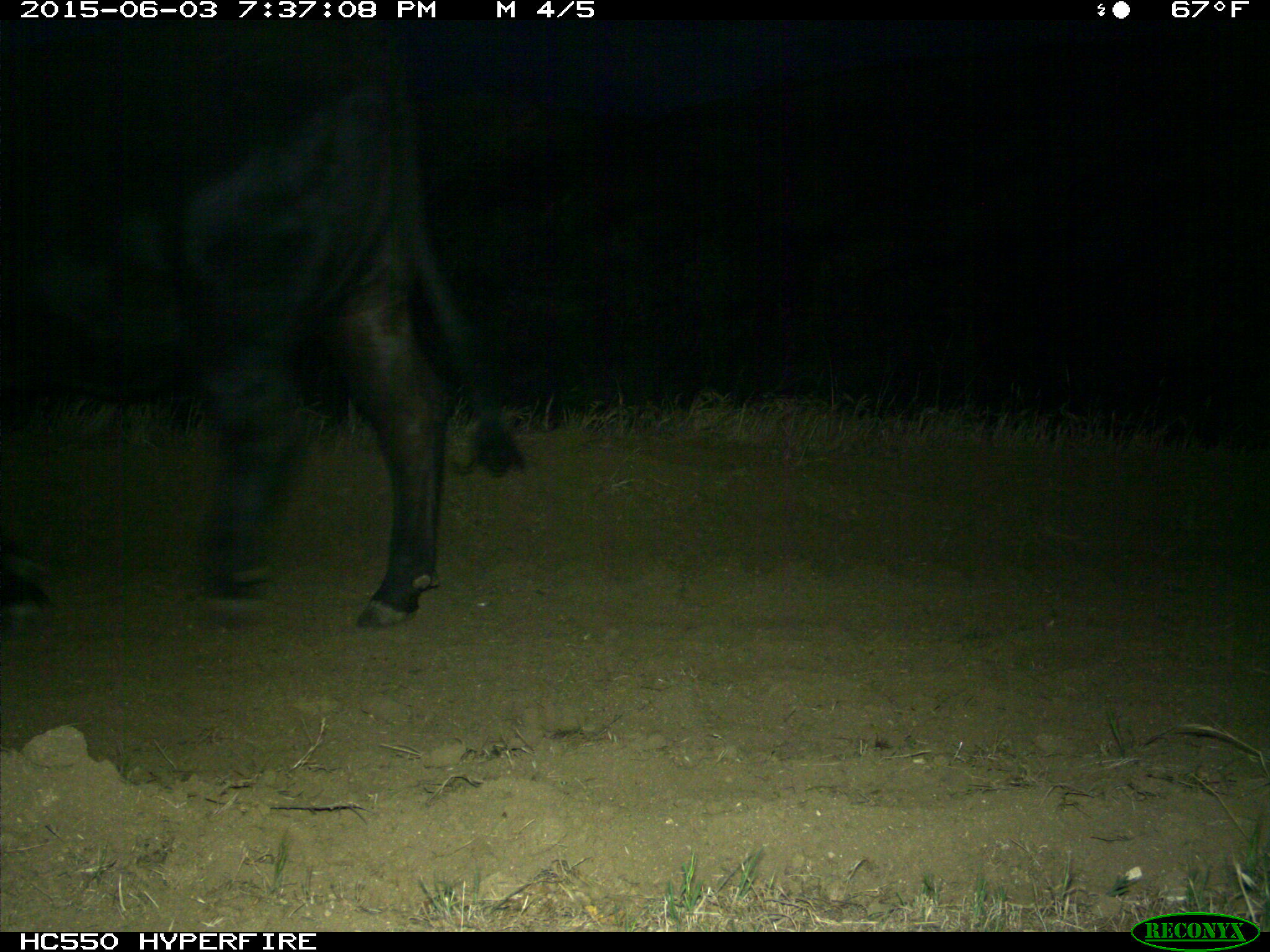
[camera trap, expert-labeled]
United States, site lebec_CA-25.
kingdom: Animalia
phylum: Chordata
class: Mammalia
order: Artiodactyla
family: Bovidae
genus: Bos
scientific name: Bos taurus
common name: domestic cow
Bos taurus (domestic cow).